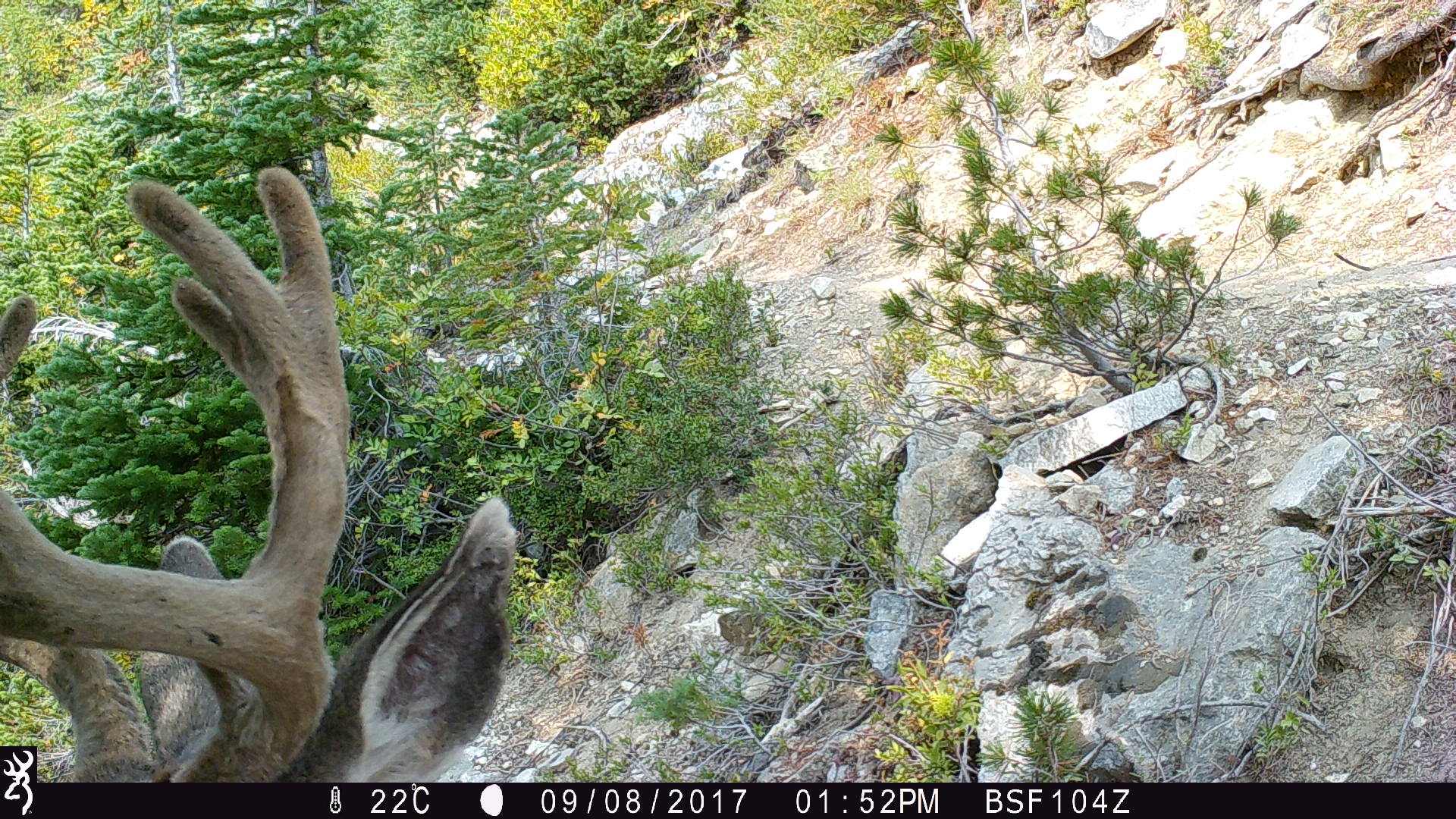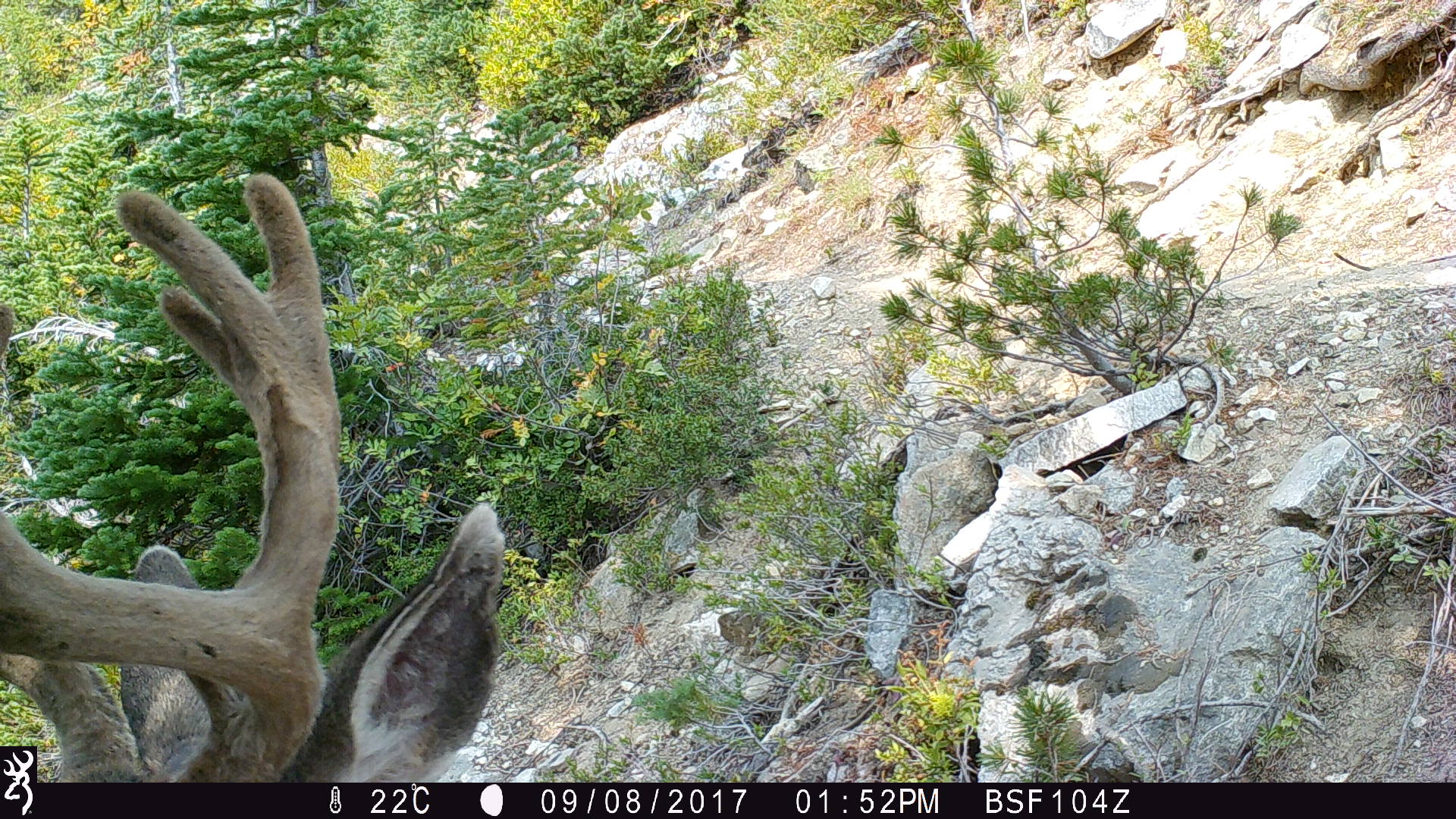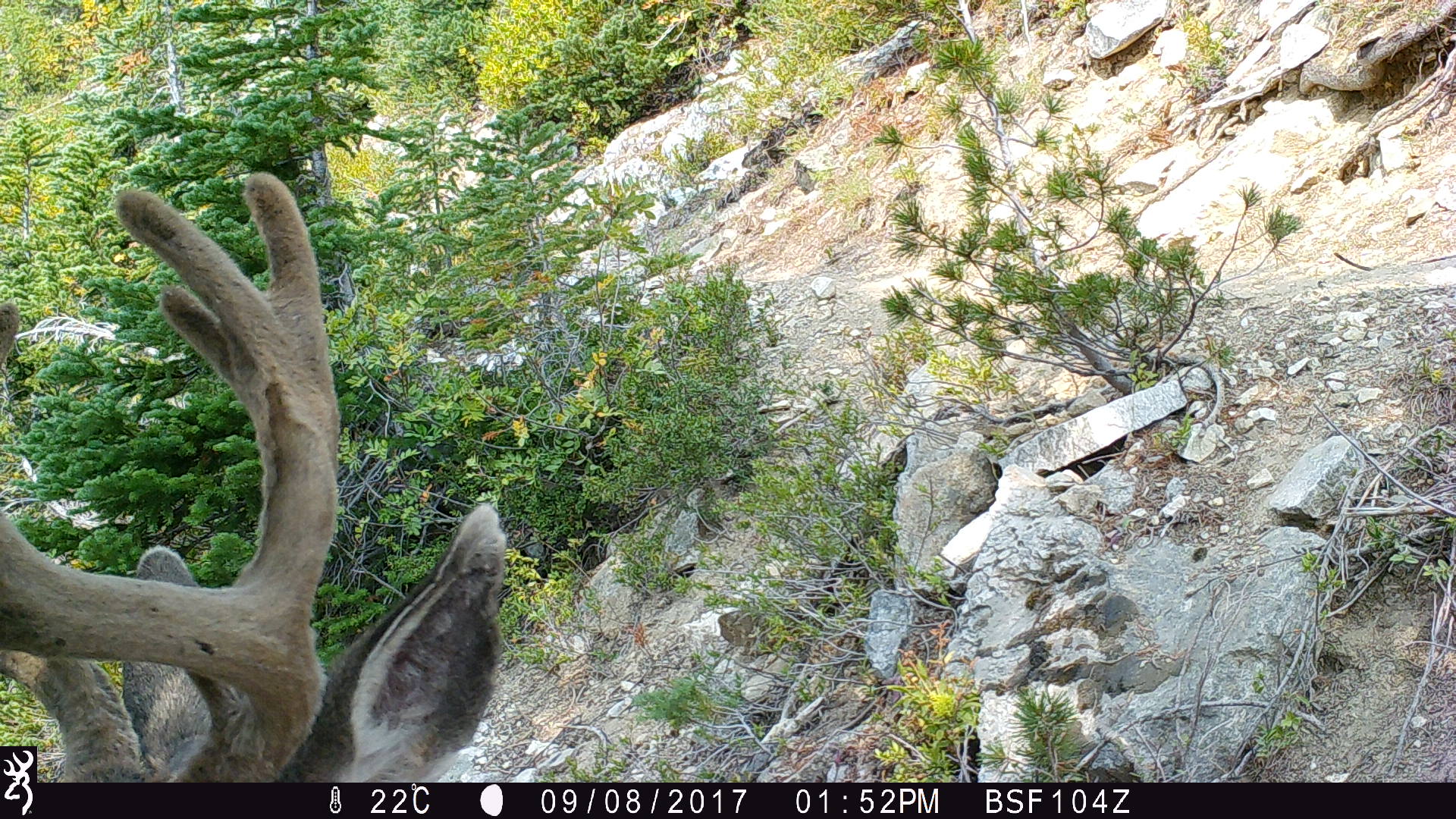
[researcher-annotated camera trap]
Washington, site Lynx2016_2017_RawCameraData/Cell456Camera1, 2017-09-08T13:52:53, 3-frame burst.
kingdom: Animalia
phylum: Chordata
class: Mammalia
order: Artiodactyla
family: Cervidae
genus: Odocoileus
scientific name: Odocoileus hemionus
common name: mule deer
Odocoileus hemionus (mule deer). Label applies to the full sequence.